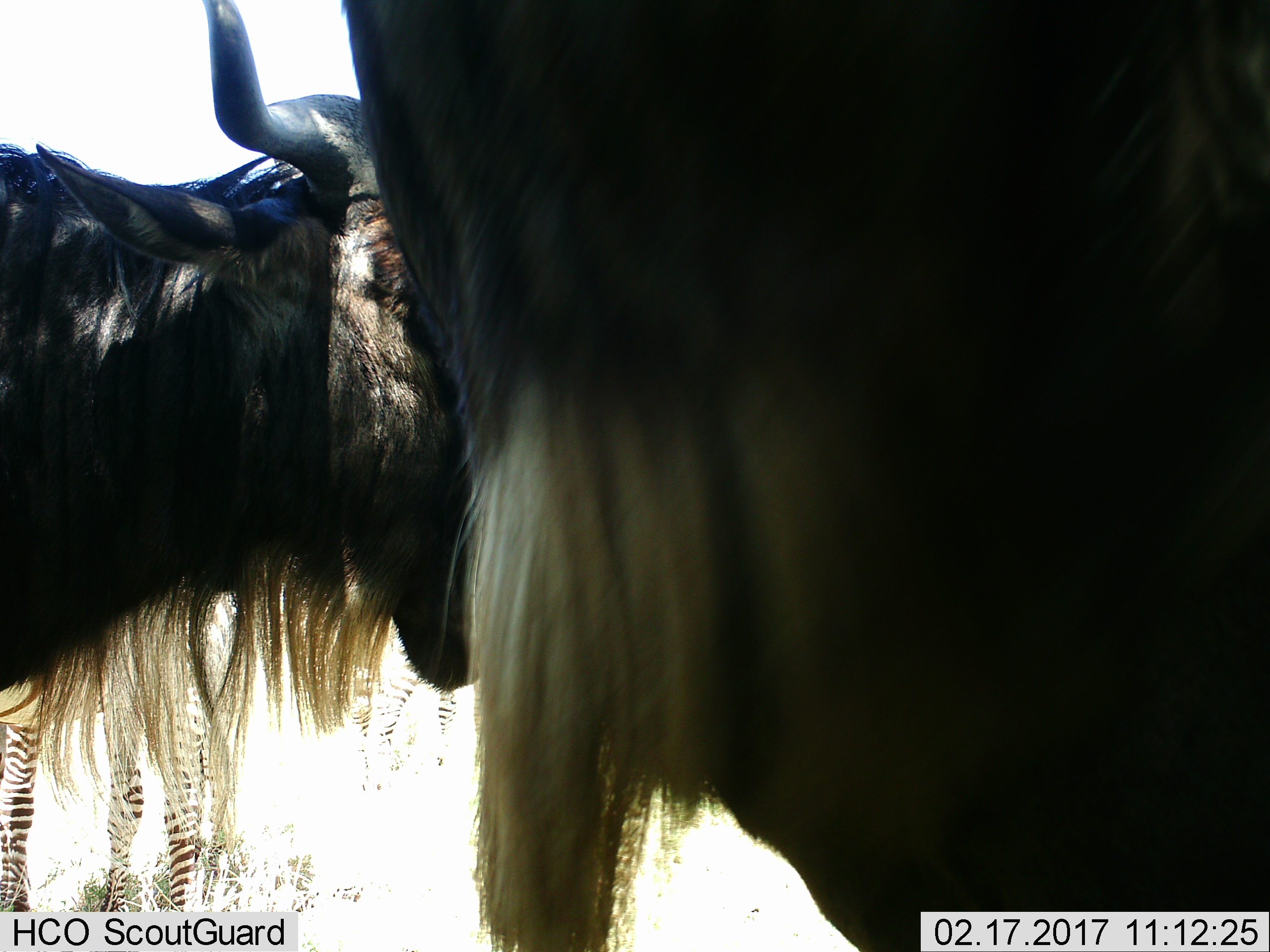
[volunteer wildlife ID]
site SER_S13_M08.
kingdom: Animalia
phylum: Chordata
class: Mammalia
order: Artiodactyla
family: Bovidae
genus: Connochaetes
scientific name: Connochaetes taurinus taurinus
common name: blue wildebeest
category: wildebeestblue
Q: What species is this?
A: Wildebeestblue (blue wildebeest) (Connochaetes taurinus taurinus).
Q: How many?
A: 2.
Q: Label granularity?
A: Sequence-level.